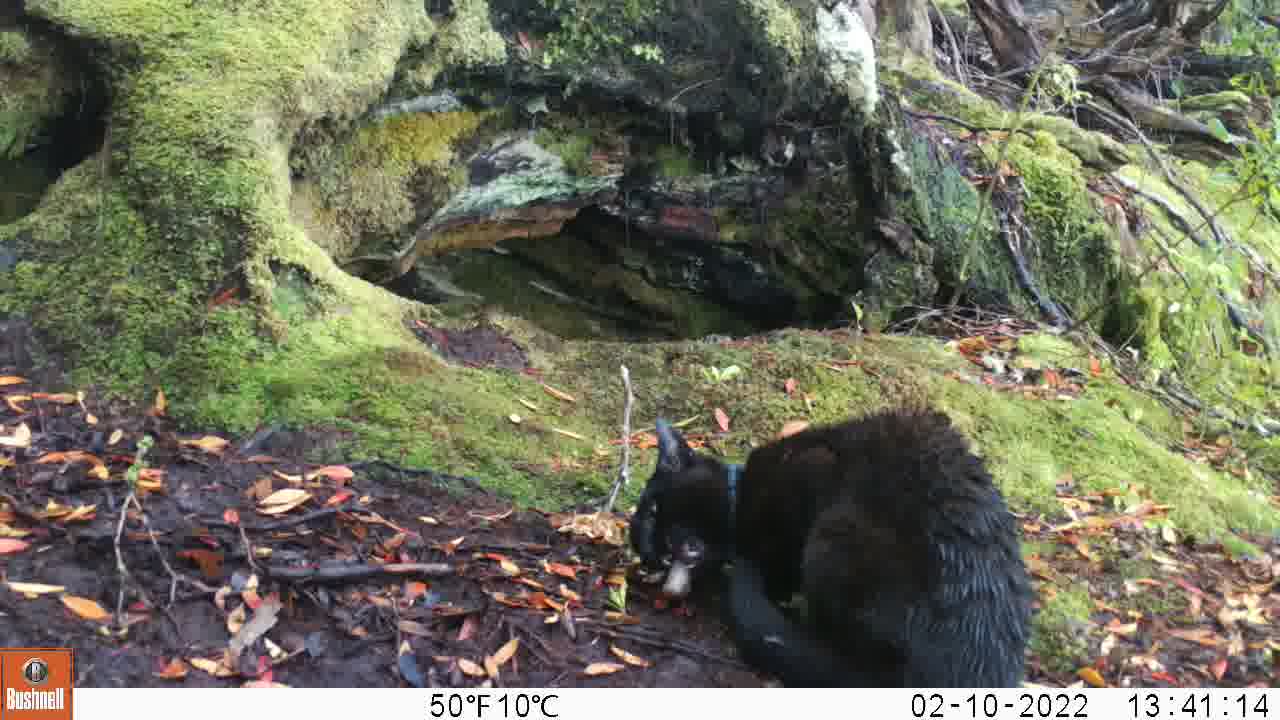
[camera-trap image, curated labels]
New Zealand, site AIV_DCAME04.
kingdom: Animalia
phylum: Chordata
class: Mammalia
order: Carnivora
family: Felidae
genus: Felis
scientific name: Felis catus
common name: domestic cat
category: cat